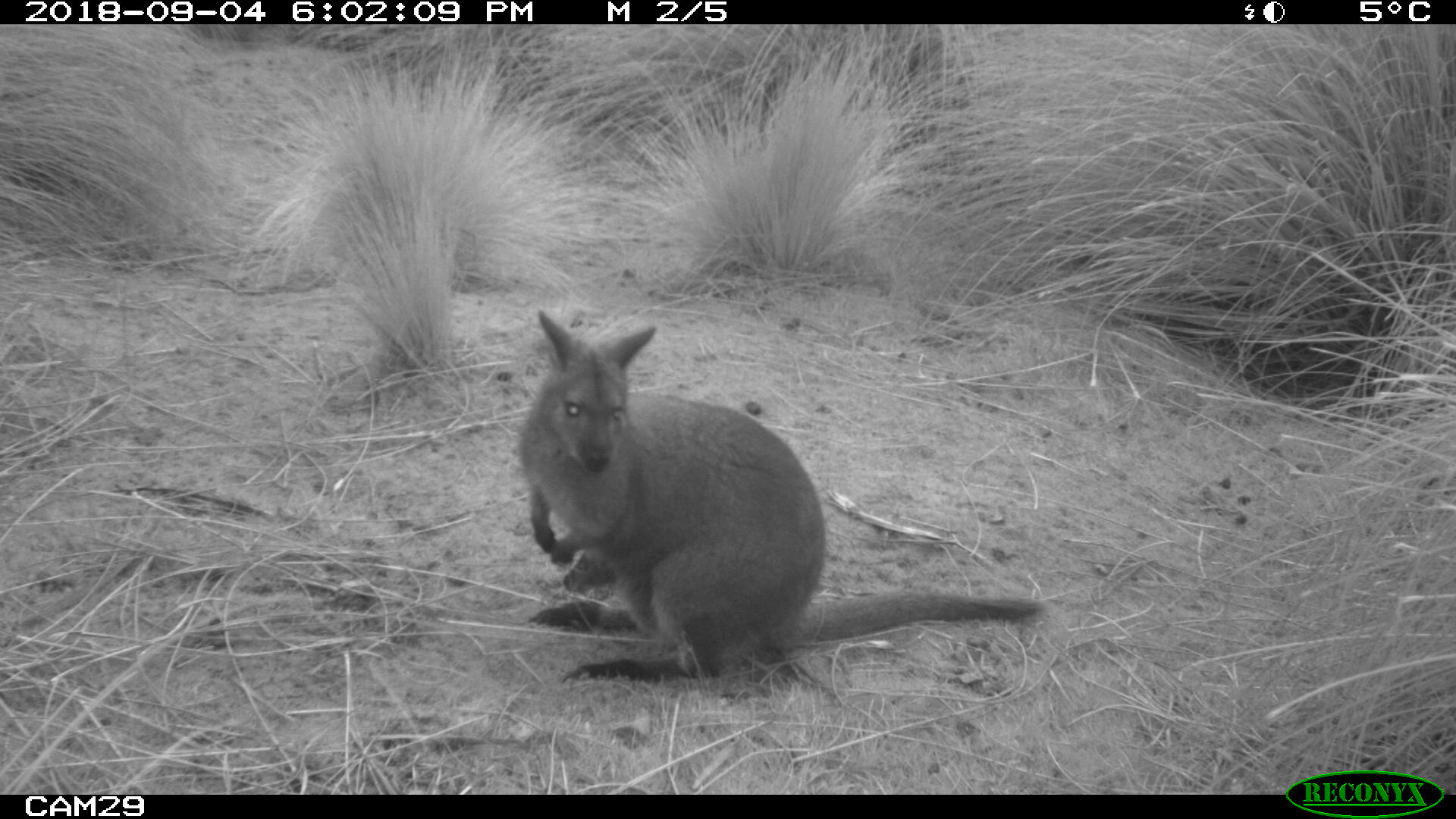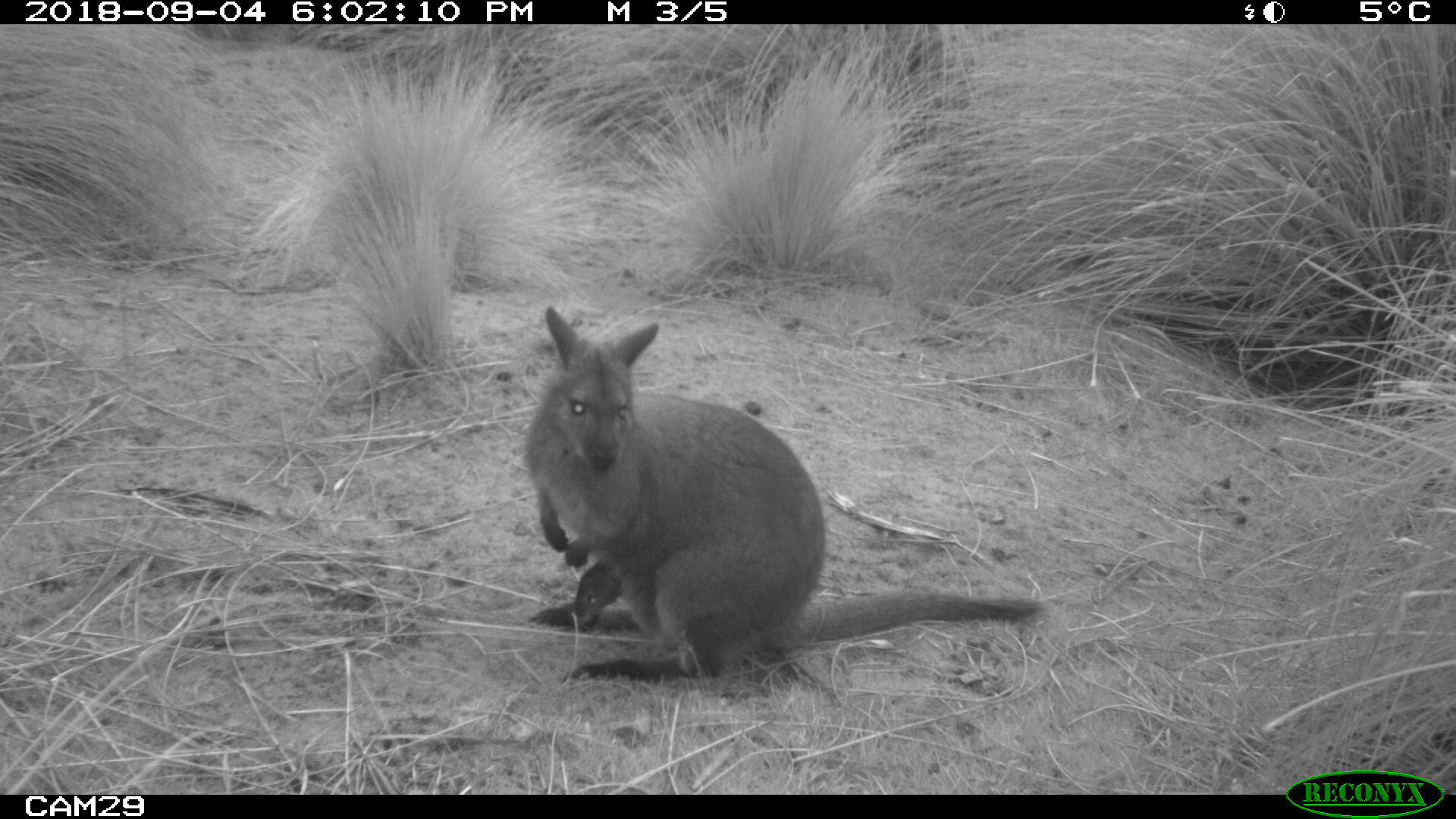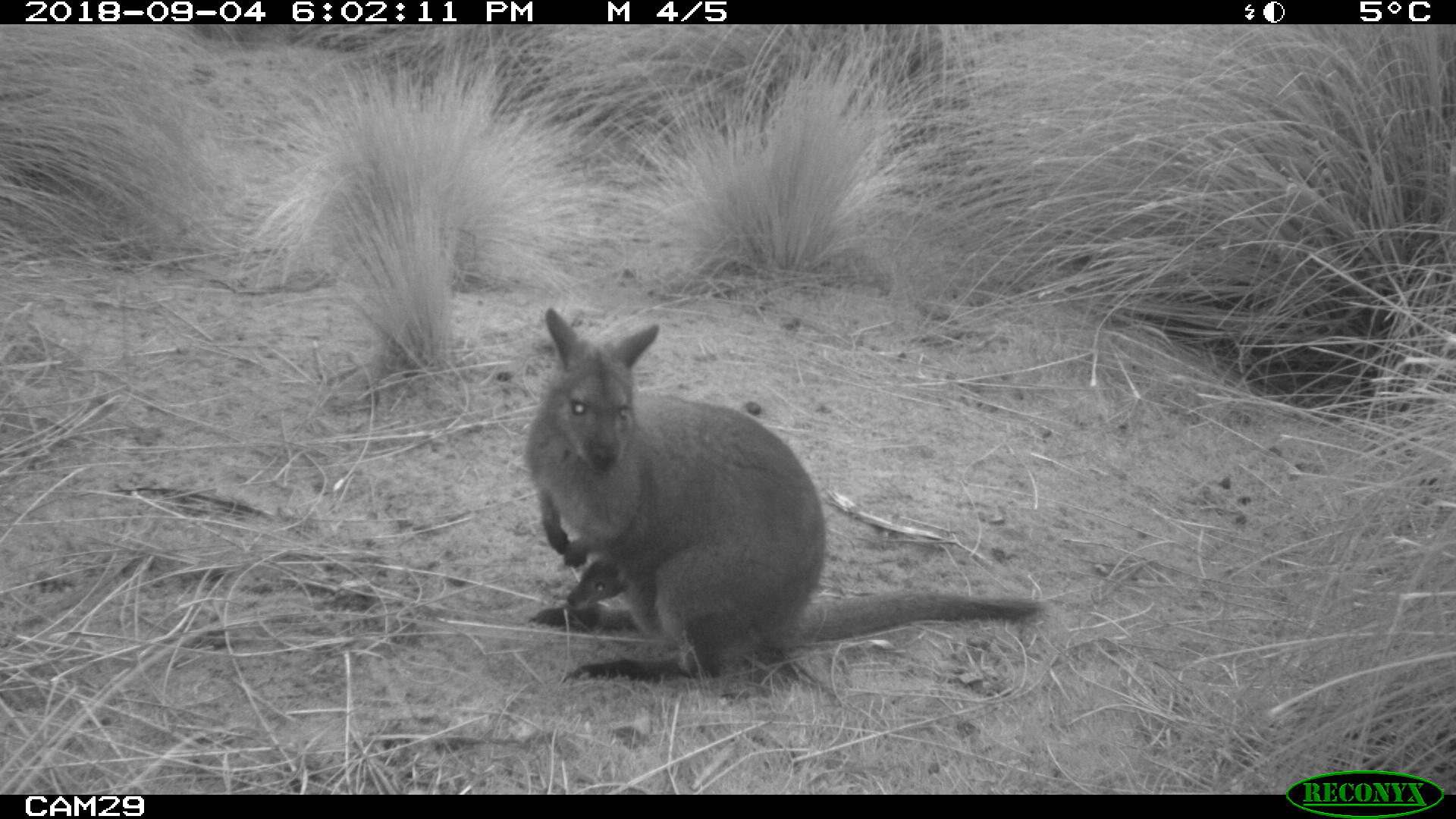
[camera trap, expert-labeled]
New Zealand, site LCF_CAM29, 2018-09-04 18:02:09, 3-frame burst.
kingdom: Animalia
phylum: Chordata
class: Mammalia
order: Diprotodontia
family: Macropodidae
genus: Notamacropus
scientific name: Notamacropus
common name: wallaby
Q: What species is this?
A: Wallaby (Notamacropus).